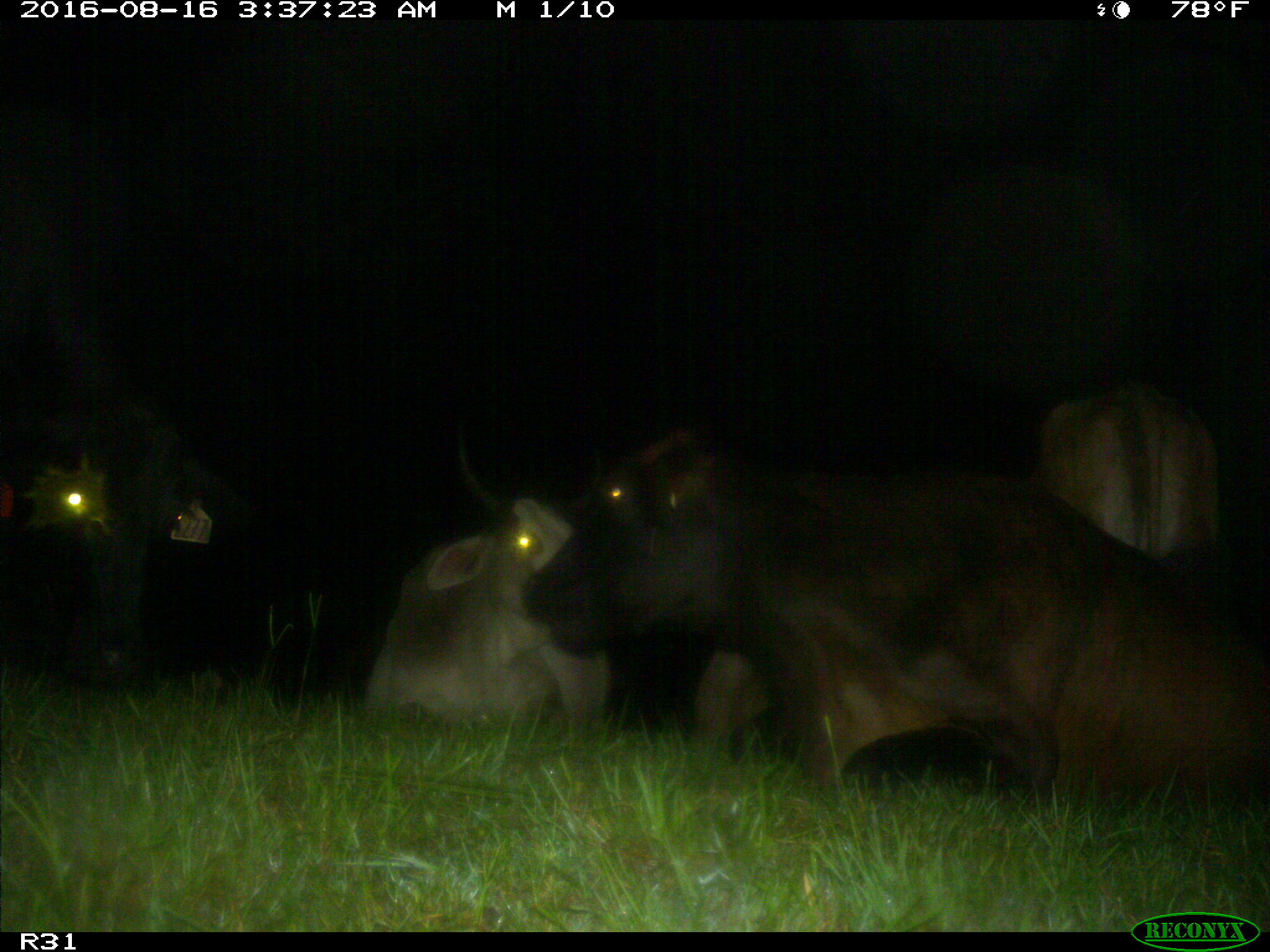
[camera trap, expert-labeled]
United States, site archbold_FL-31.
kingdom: Animalia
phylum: Chordata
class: Mammalia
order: Artiodactyla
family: Bovidae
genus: Bos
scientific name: Bos taurus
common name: domestic cow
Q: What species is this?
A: Bos taurus (domestic cow).